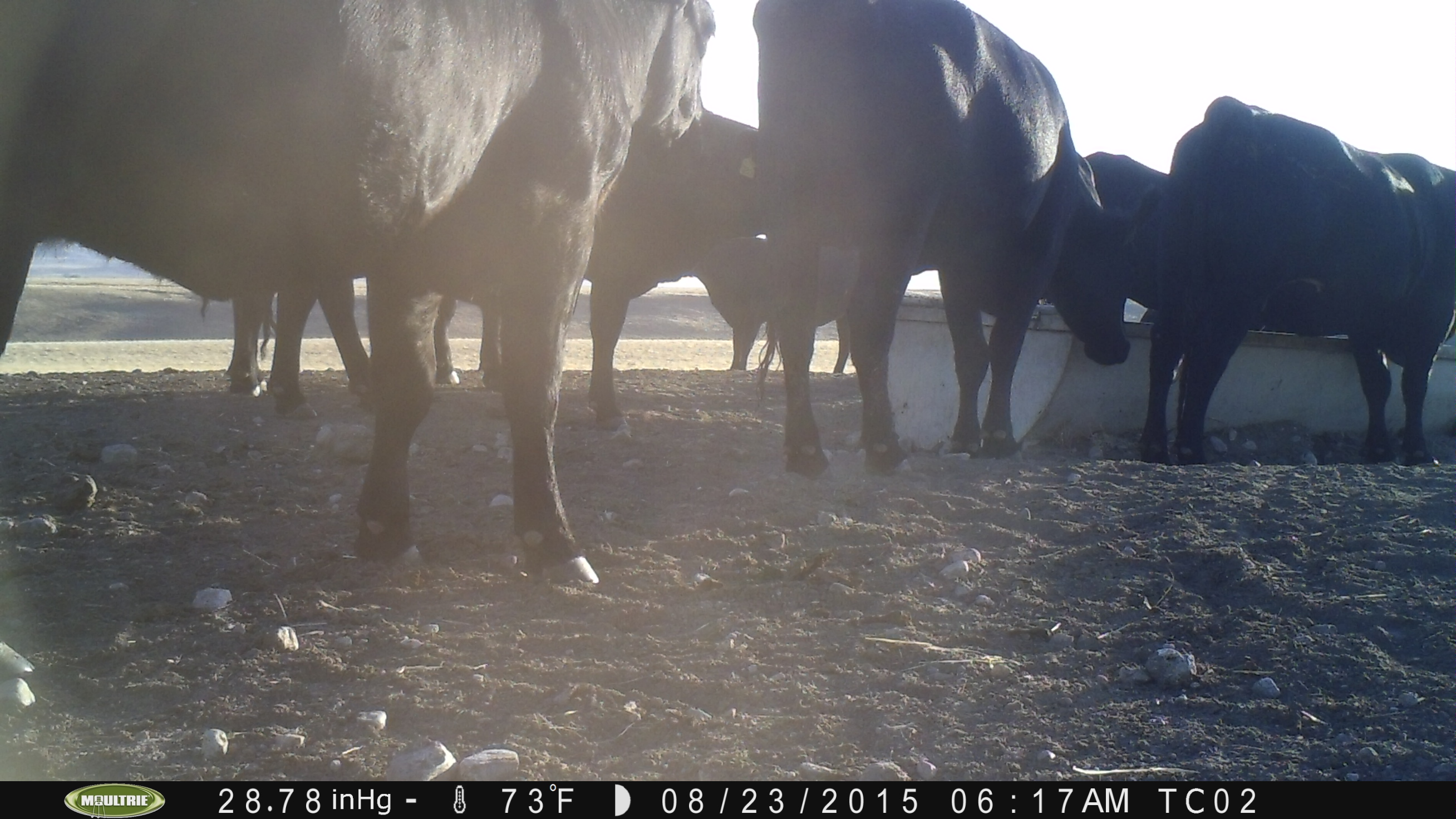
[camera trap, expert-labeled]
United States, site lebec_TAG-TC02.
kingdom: Animalia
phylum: Chordata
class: Mammalia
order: Artiodactyla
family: Bovidae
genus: Bos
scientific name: Bos taurus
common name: domestic cow